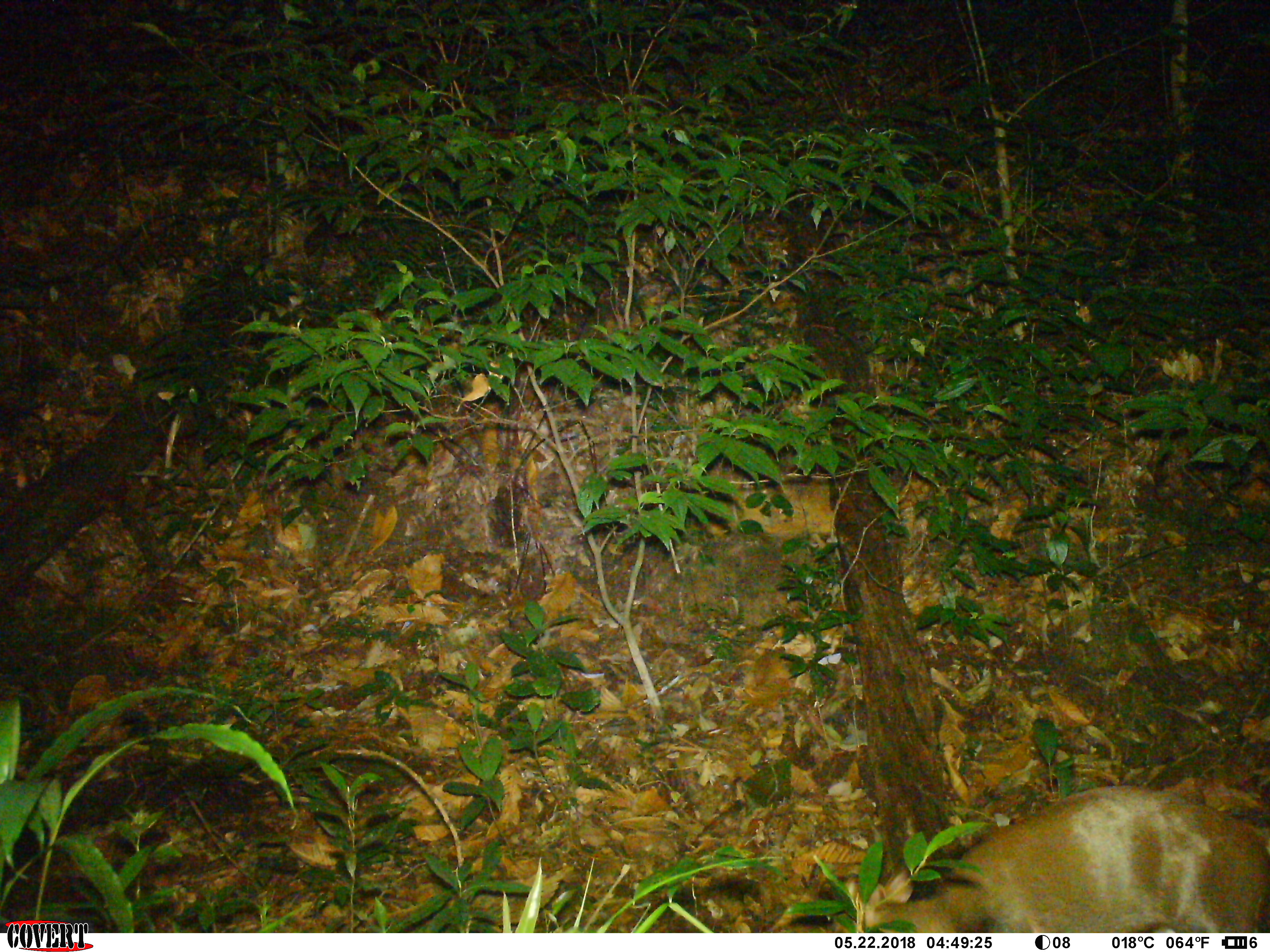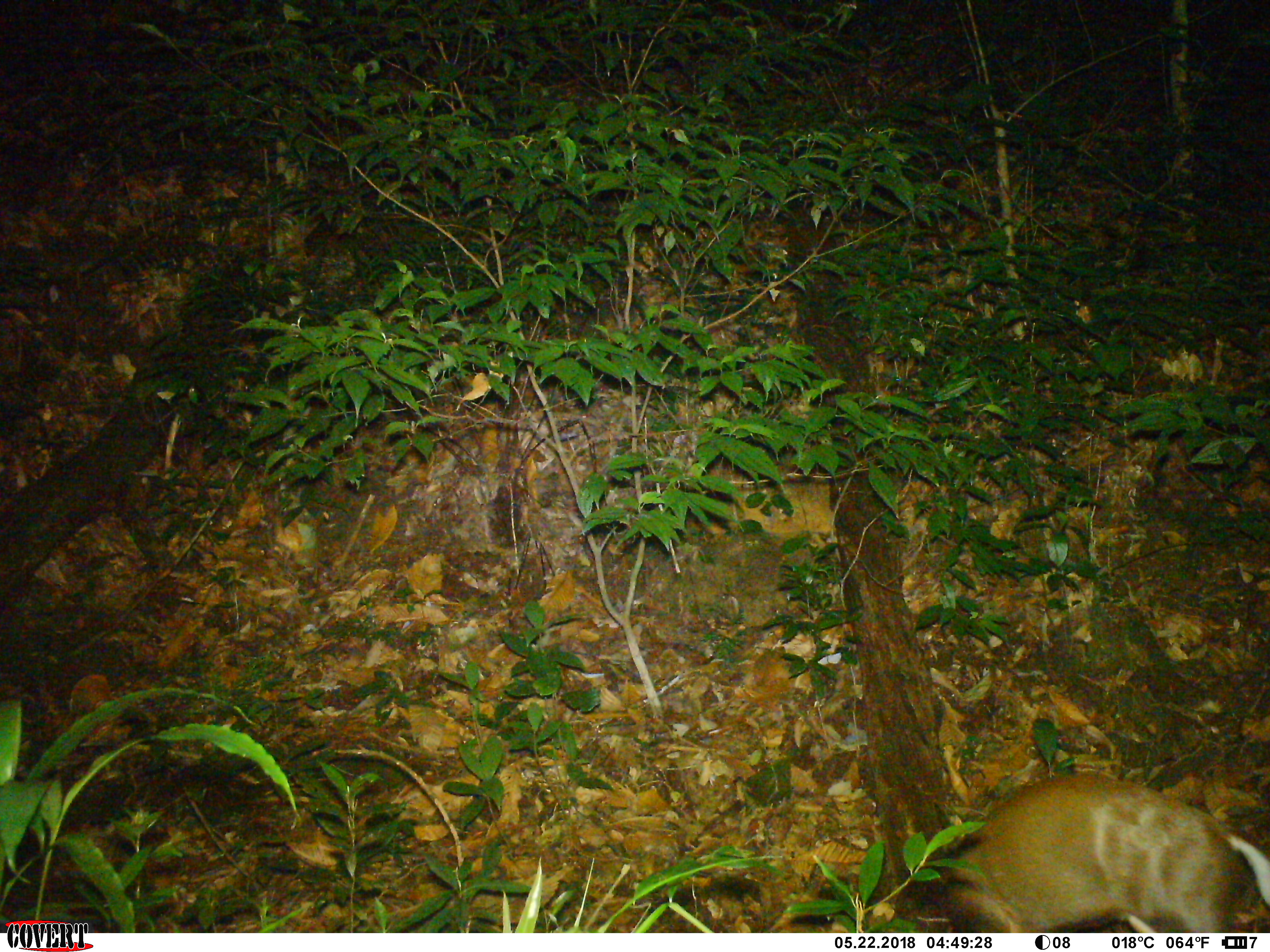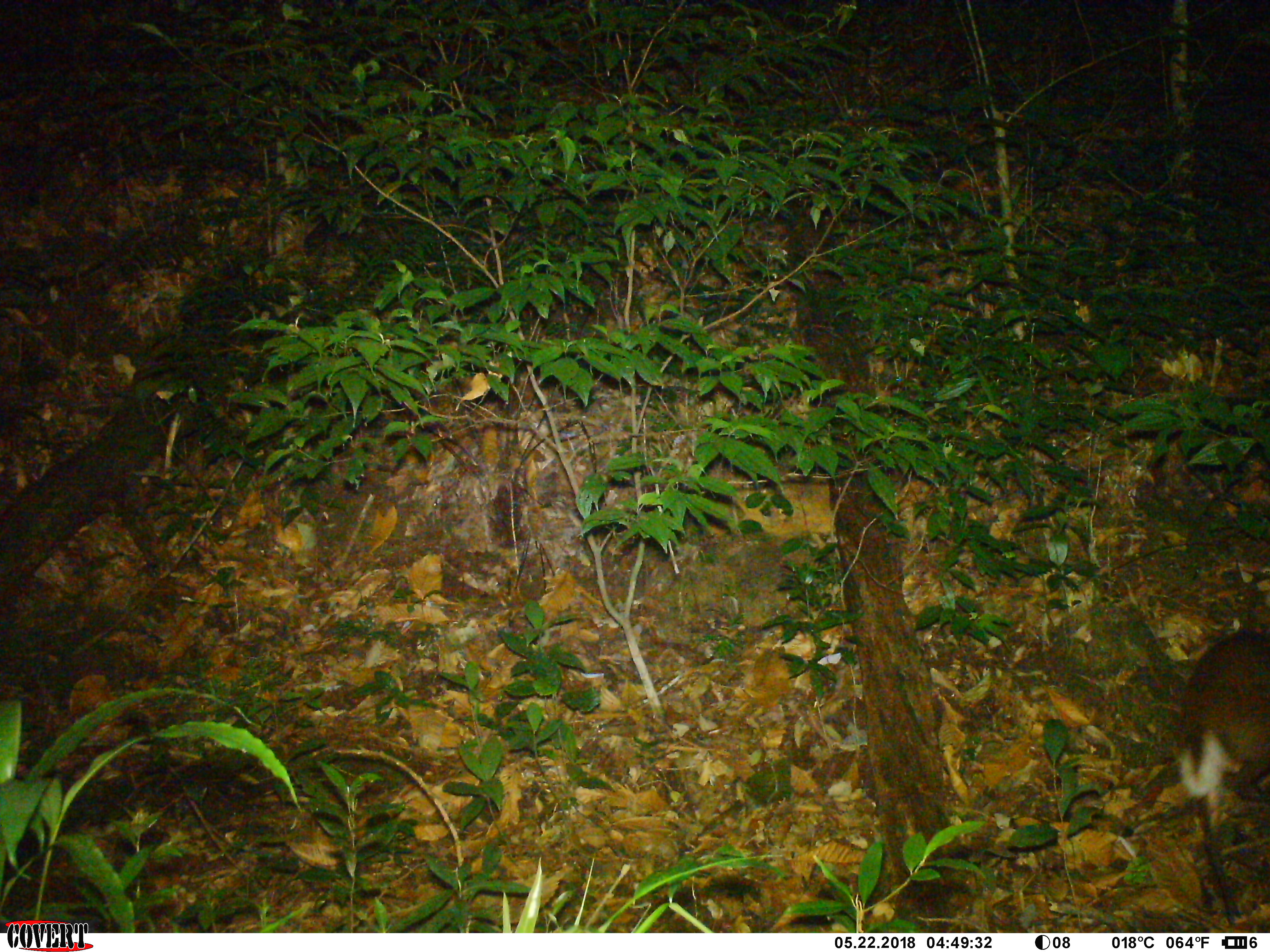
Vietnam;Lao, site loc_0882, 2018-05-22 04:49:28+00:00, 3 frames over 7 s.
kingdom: Animalia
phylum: Chordata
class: Mammalia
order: Artiodactyla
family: Cervidae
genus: Muntiacus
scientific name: Muntiacus rooseveltorum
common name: roosevelt's muntjac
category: roosevelts muntjac group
Roosevelts muntjac group (roosevelt's muntjac) (Muntiacus rooseveltorum). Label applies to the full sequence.